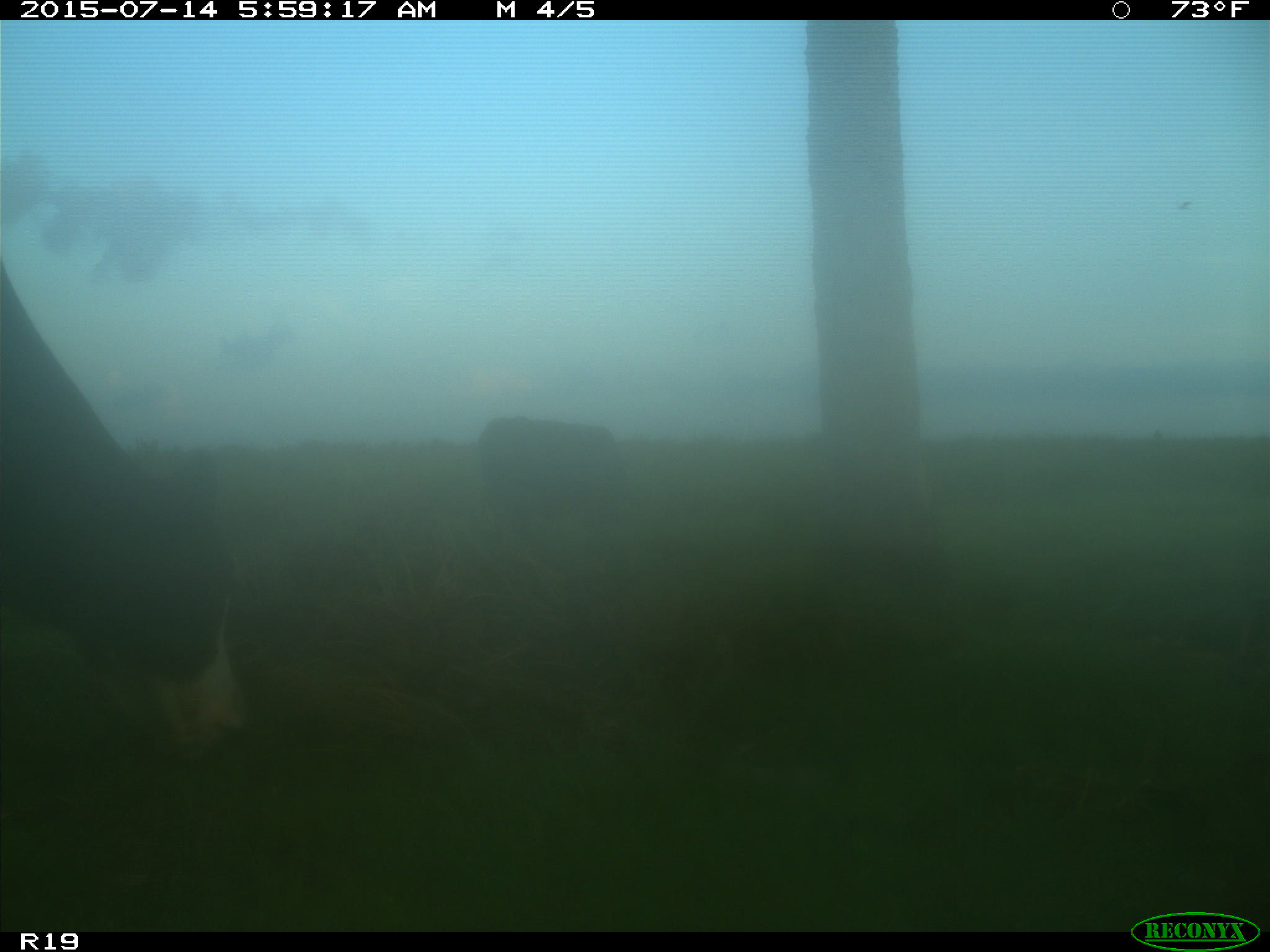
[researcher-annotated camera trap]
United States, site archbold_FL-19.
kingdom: Animalia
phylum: Chordata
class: Mammalia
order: Artiodactyla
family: Bovidae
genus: Bos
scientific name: Bos taurus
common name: domestic cow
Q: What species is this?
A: Bos taurus (domestic cow).